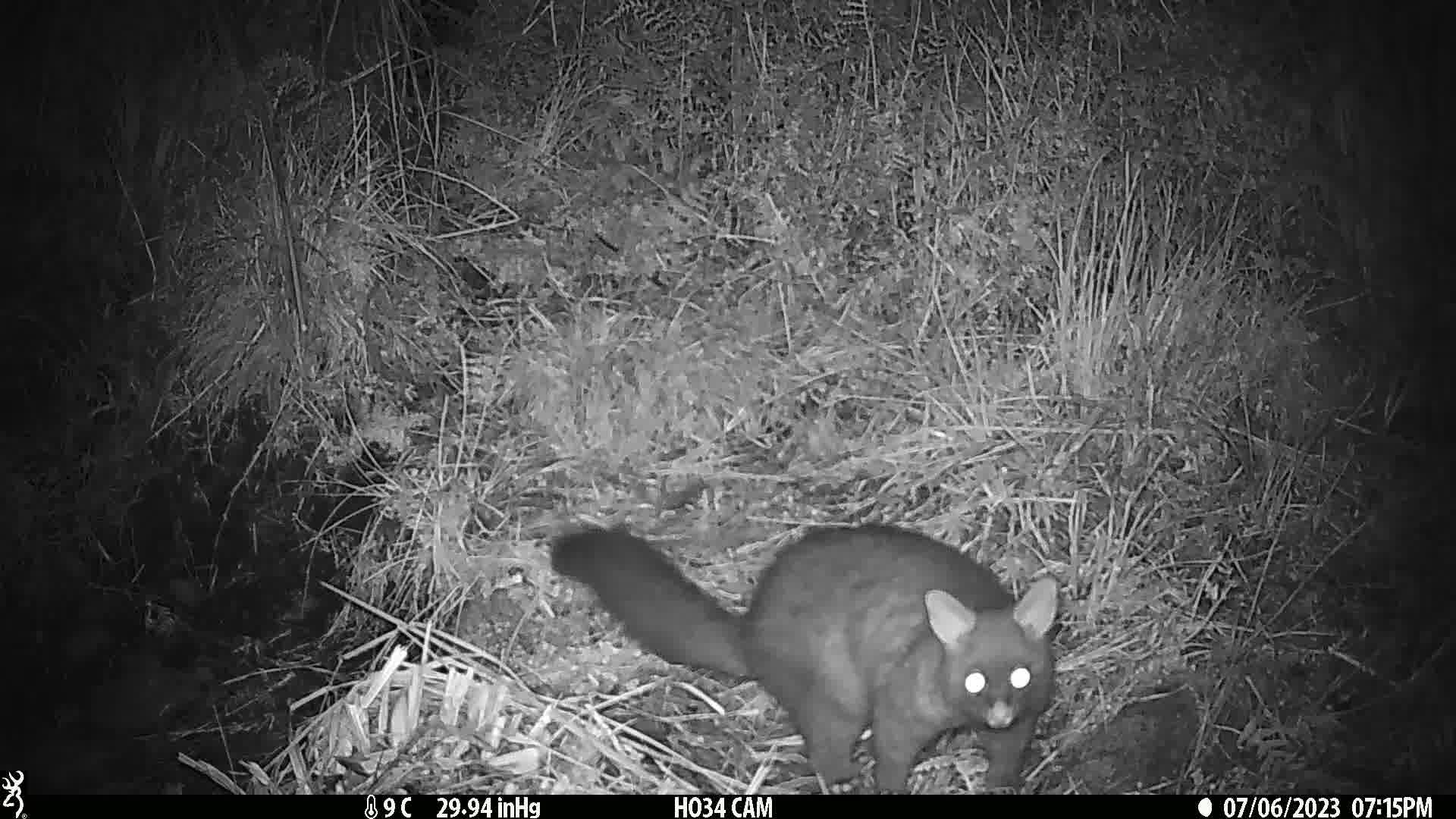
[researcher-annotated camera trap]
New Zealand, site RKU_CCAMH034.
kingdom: Animalia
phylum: Chordata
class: Mammalia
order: Diprotodontia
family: Phalangeridae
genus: Trichosurus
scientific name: Trichosurus vulpecula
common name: common brushtail possum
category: possum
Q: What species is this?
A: Possum (common brushtail possum) (Trichosurus vulpecula).